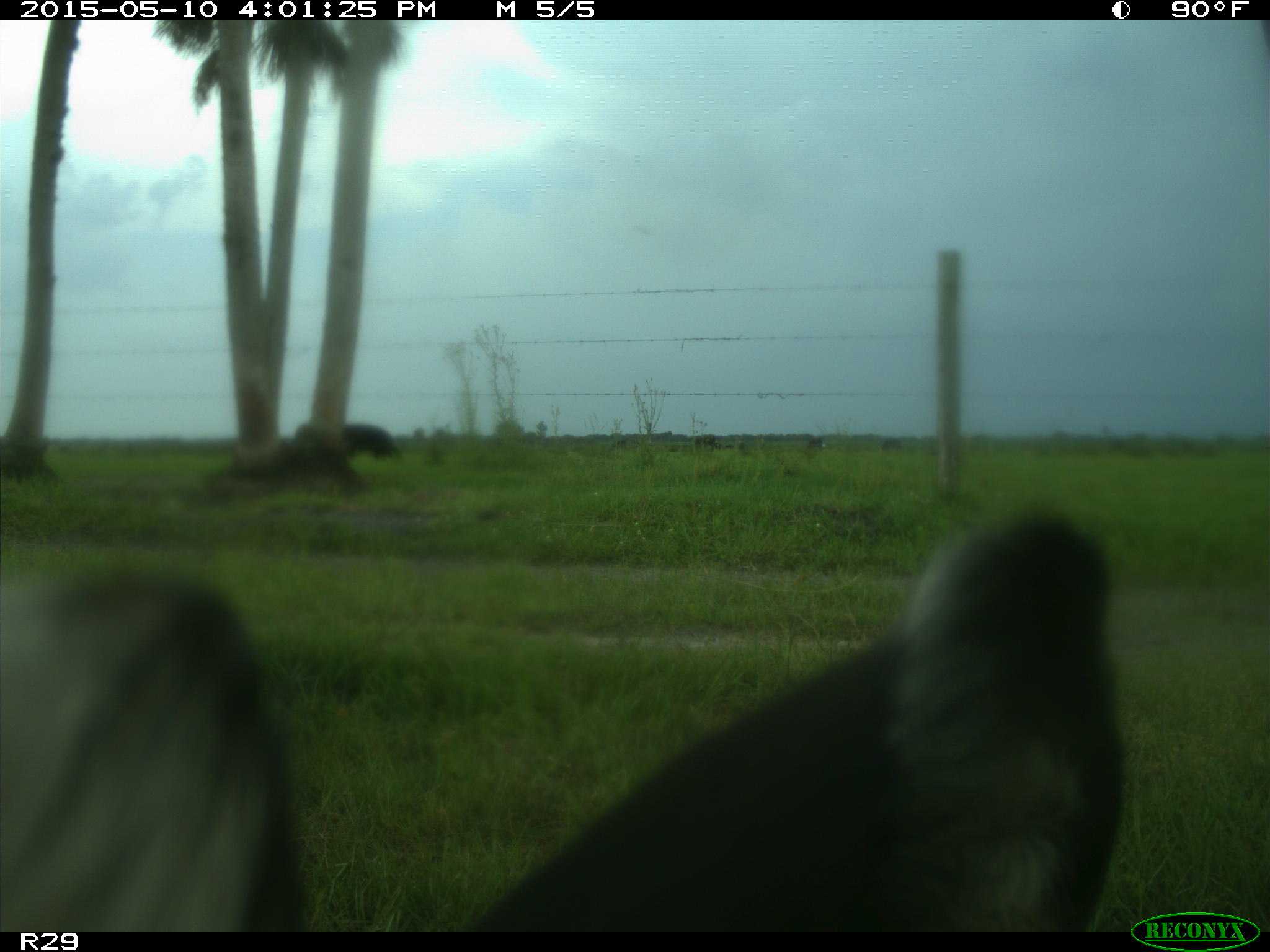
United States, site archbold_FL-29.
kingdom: Animalia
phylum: Chordata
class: Mammalia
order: Artiodactyla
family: Bovidae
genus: Bos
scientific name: Bos taurus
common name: domestic cow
Bos taurus (domestic cow).